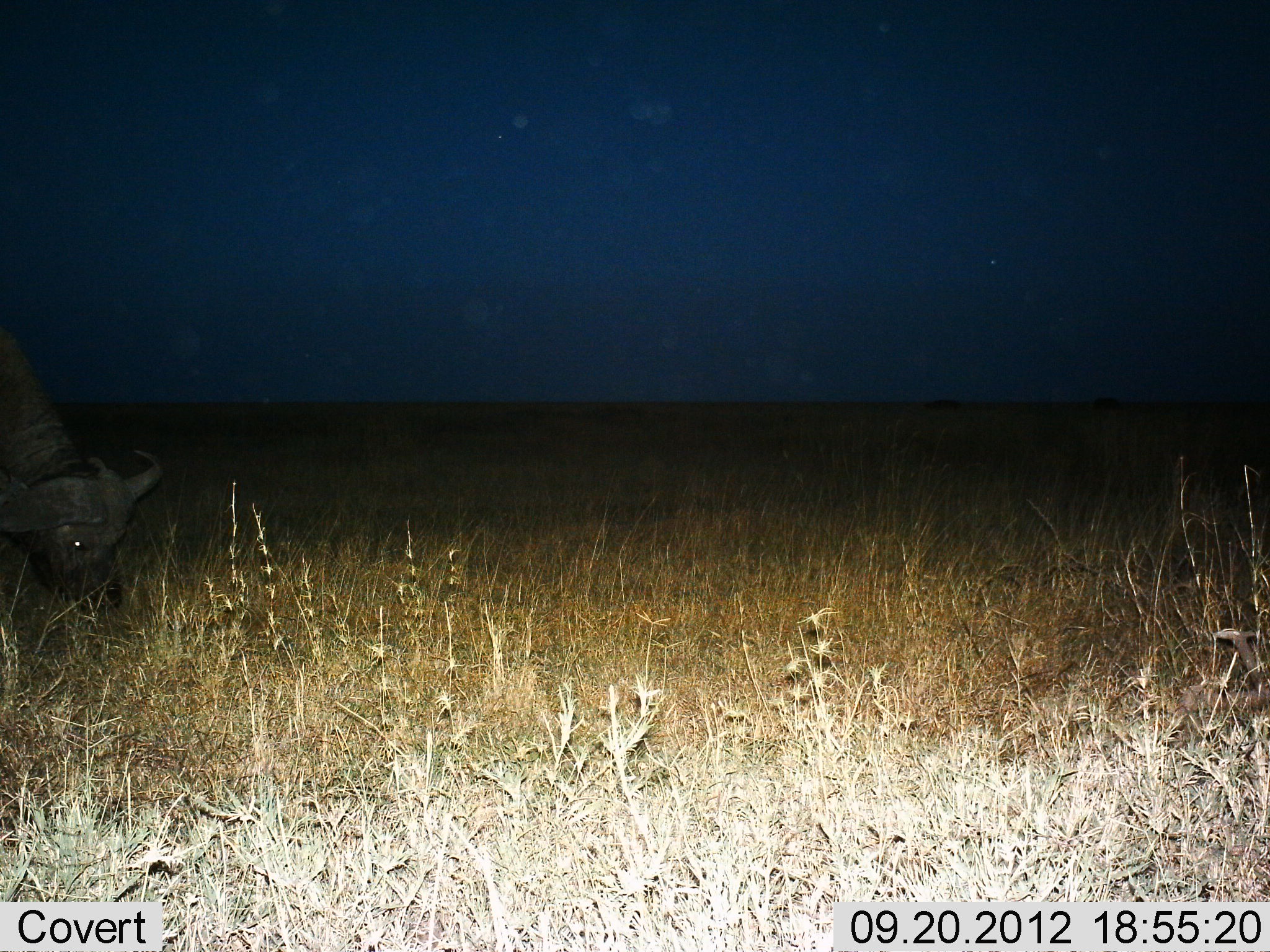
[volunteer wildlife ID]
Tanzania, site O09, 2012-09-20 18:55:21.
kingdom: Animalia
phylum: Chordata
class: Mammalia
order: Artiodactyla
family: Bovidae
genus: Syncerus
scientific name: Syncerus caffer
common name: cape buffalo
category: buffalo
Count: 1.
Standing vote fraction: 20%.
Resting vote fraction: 0%.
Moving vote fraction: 0%.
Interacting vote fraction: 0%.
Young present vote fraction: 0%.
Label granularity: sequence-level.